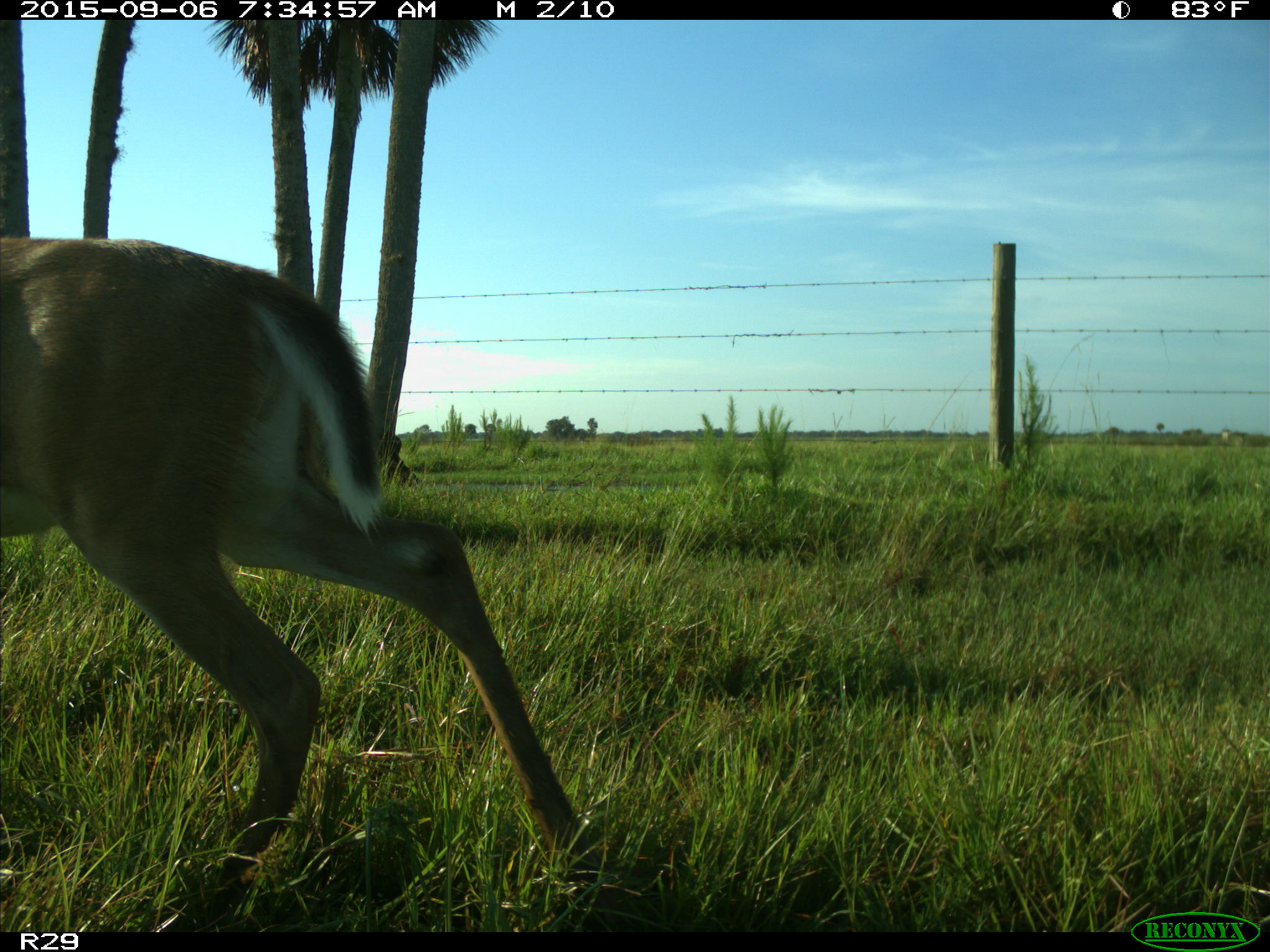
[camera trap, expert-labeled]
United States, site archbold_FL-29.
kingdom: Animalia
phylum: Chordata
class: Mammalia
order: Artiodactyla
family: Cervidae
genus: Odocoileus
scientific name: Odocoileus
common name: deer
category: unidentified deer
Unidentified deer (deer) (Odocoileus).